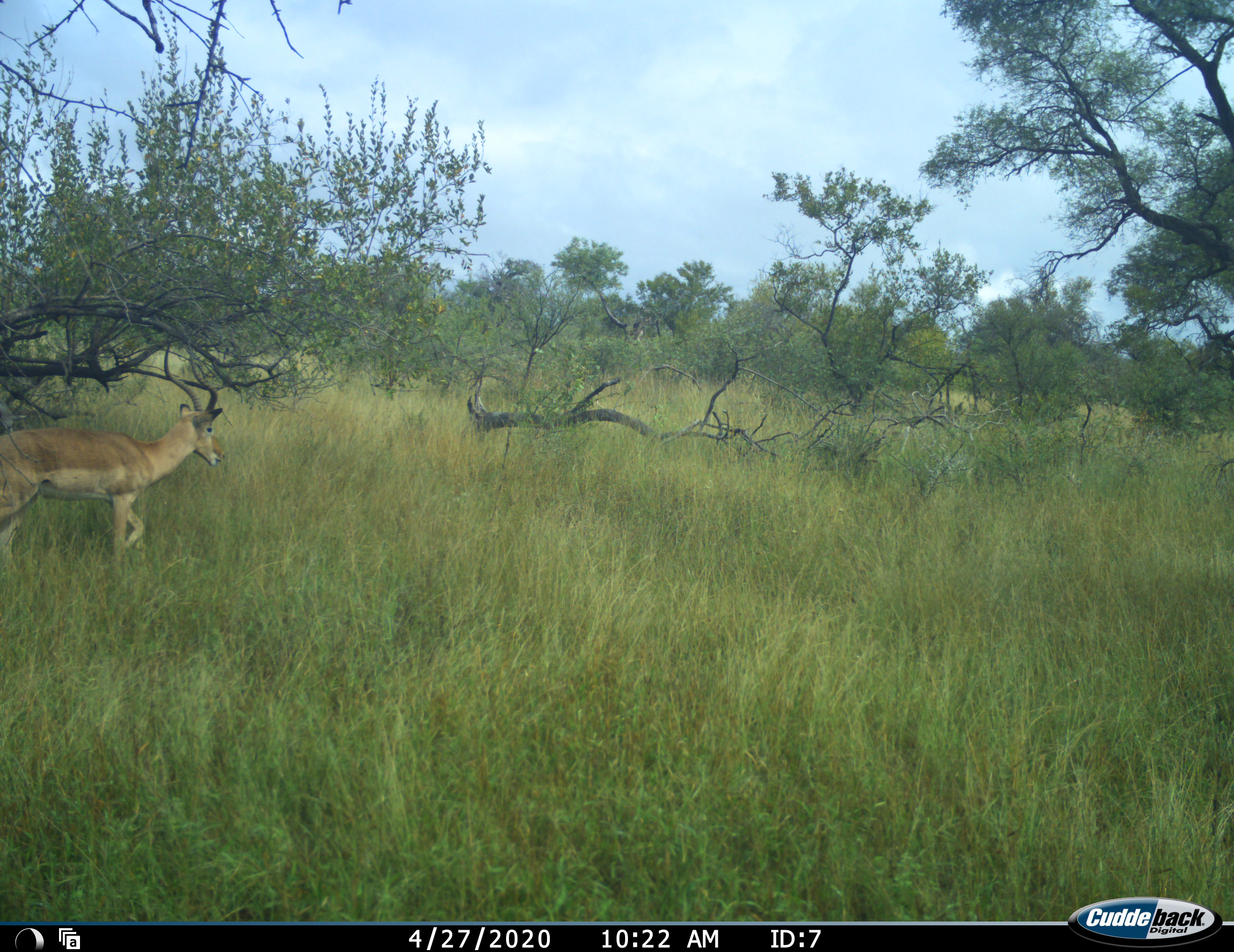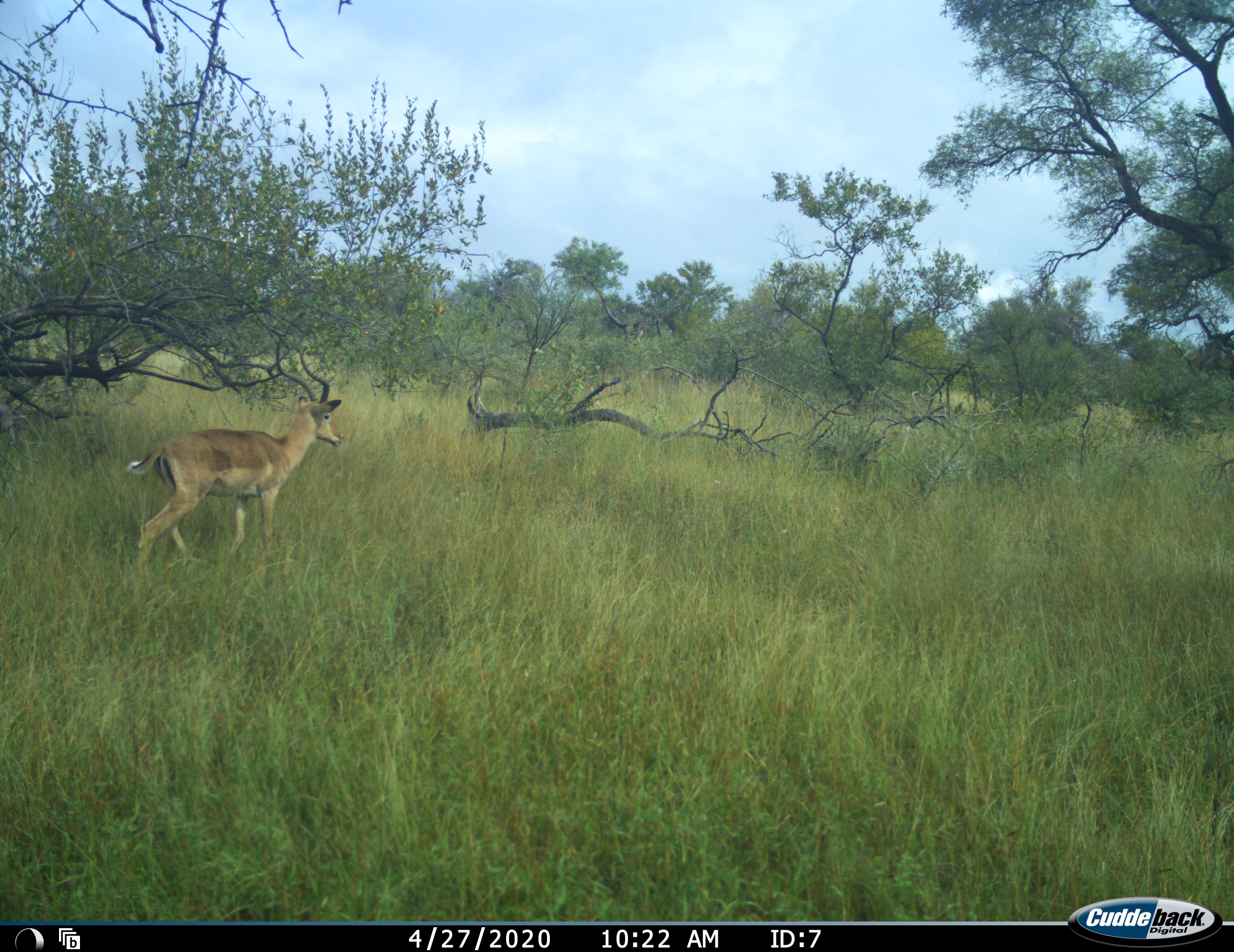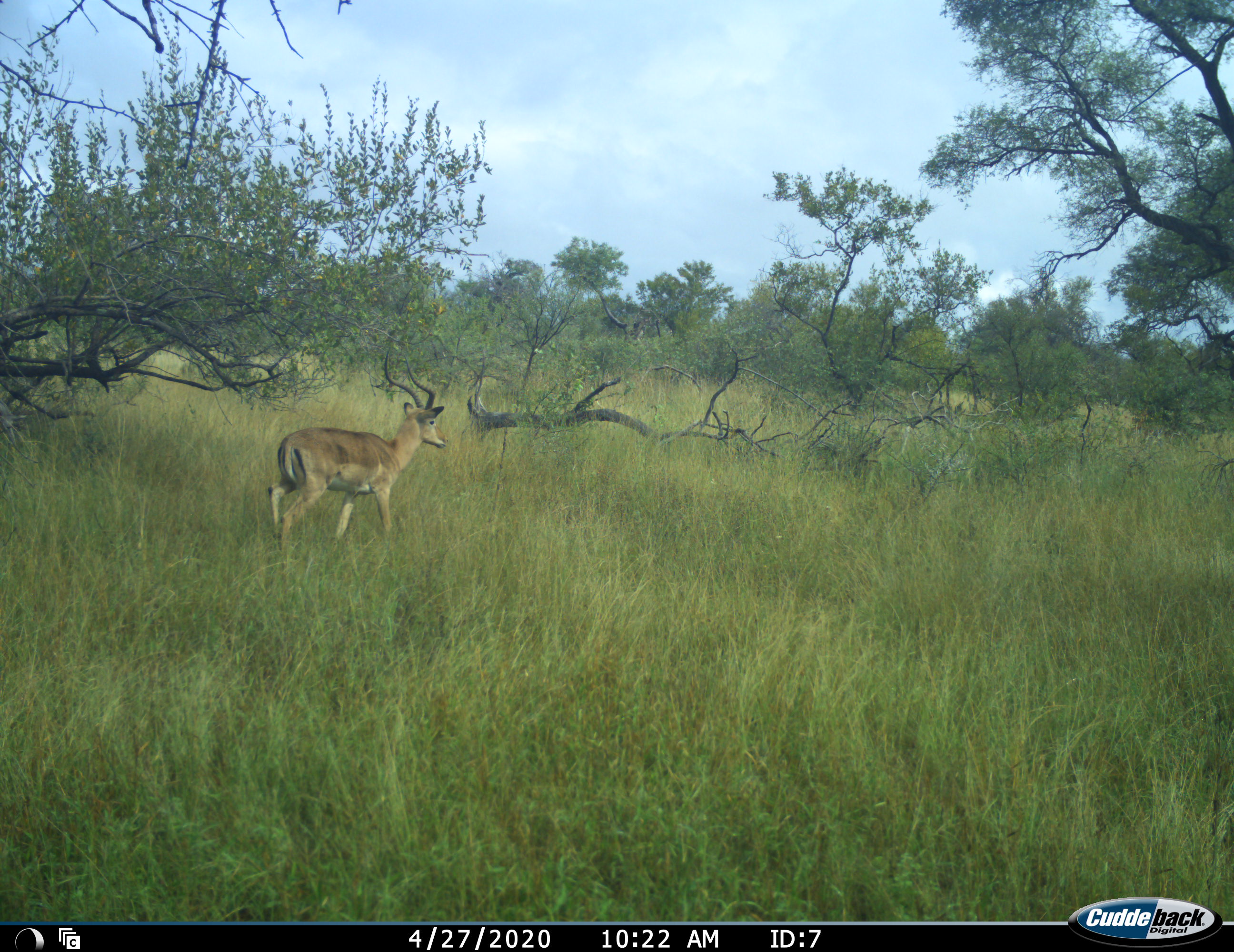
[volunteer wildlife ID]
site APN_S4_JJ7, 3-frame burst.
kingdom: Animalia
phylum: Chordata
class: Mammalia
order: Artiodactyla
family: Bovidae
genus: Aepyceros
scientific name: Aepyceros melampus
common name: impala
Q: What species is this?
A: Impala (Aepyceros melampus).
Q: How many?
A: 1.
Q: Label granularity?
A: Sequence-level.